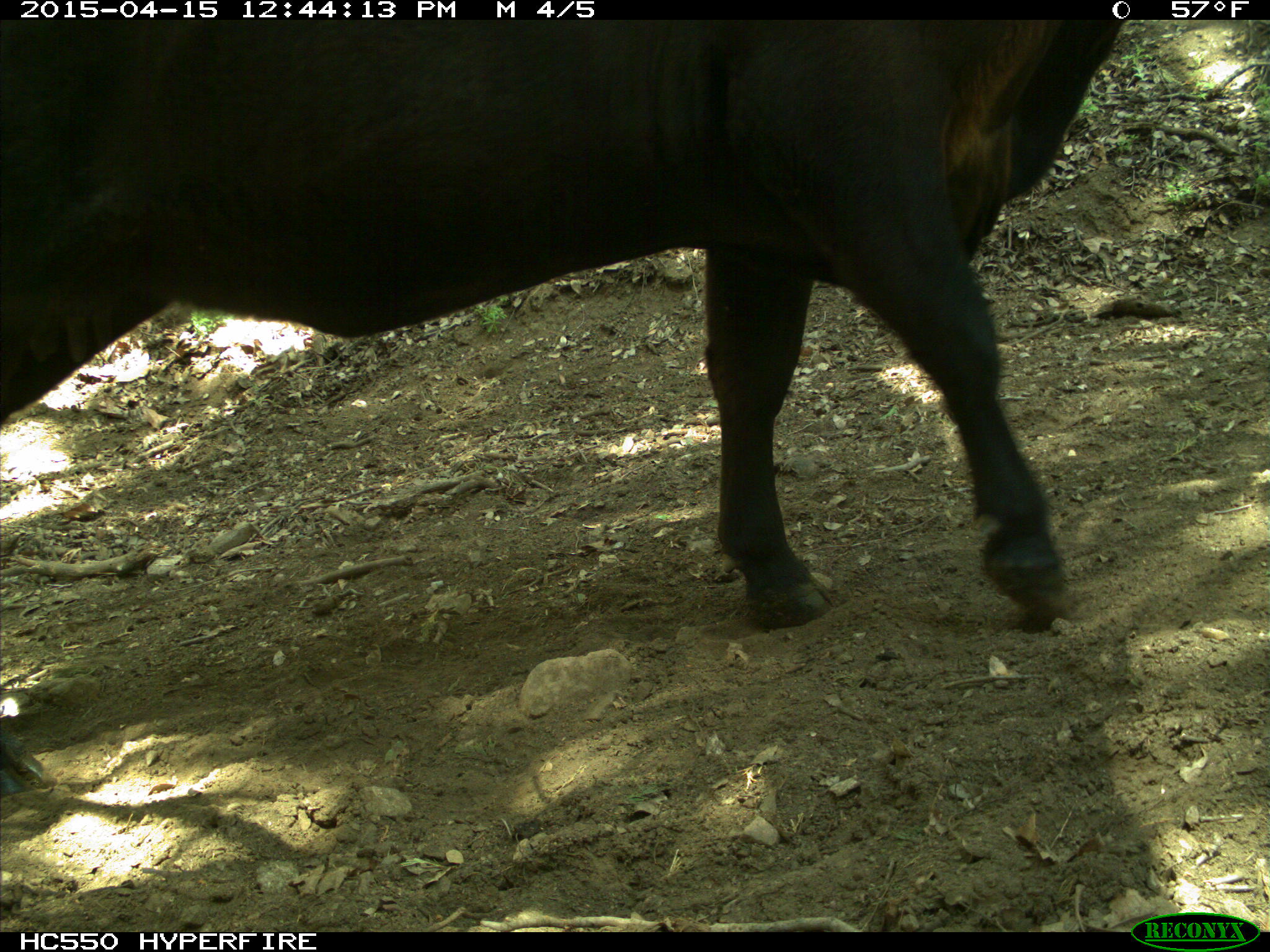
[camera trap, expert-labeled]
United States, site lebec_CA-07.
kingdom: Animalia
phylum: Chordata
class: Mammalia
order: Artiodactyla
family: Bovidae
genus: Bos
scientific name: Bos taurus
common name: domestic cow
Bos taurus (domestic cow).